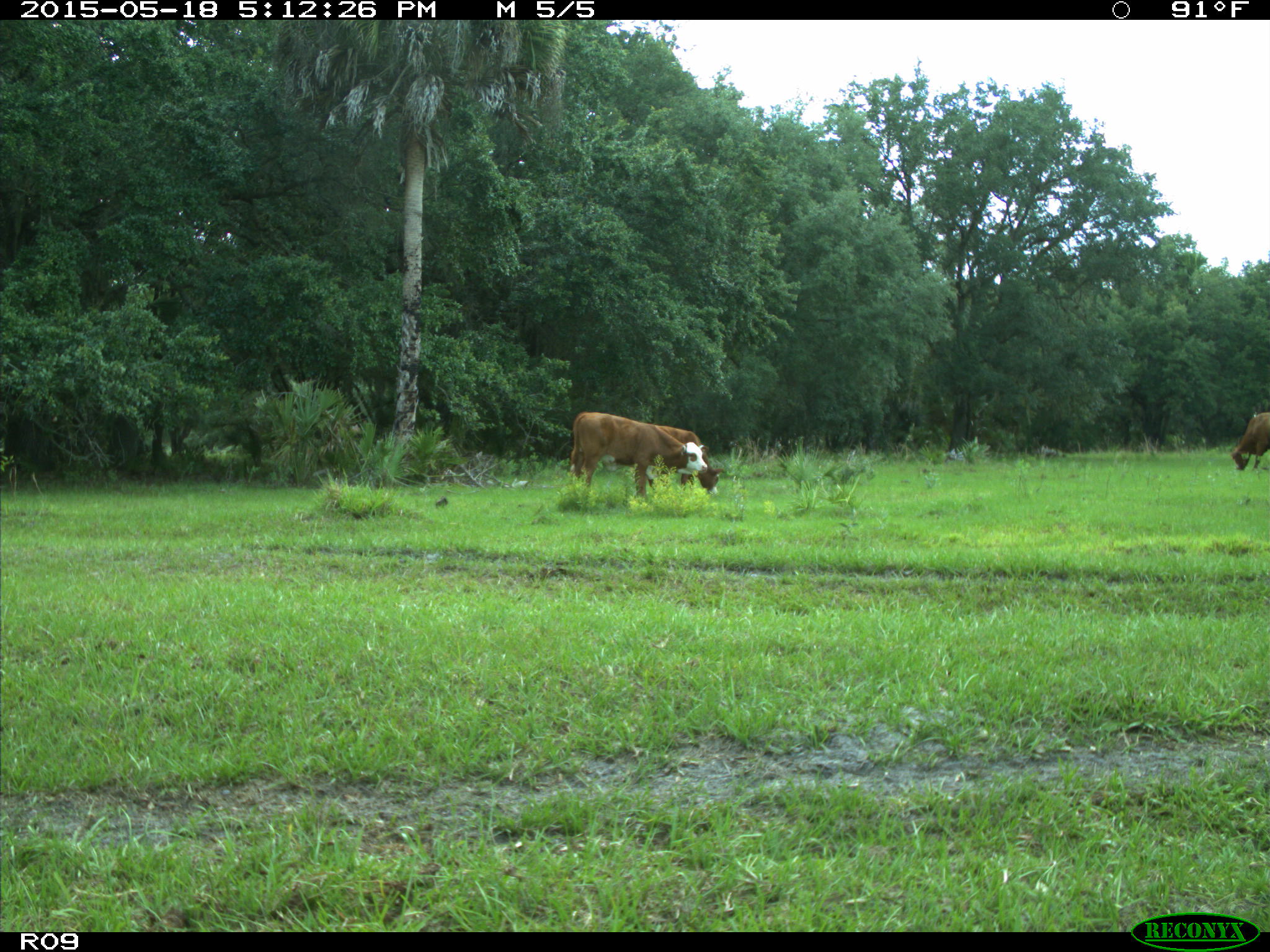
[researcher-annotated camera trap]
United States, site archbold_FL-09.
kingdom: Animalia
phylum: Chordata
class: Mammalia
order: Artiodactyla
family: Bovidae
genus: Bos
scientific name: Bos taurus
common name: domestic cow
Bos taurus (domestic cow).